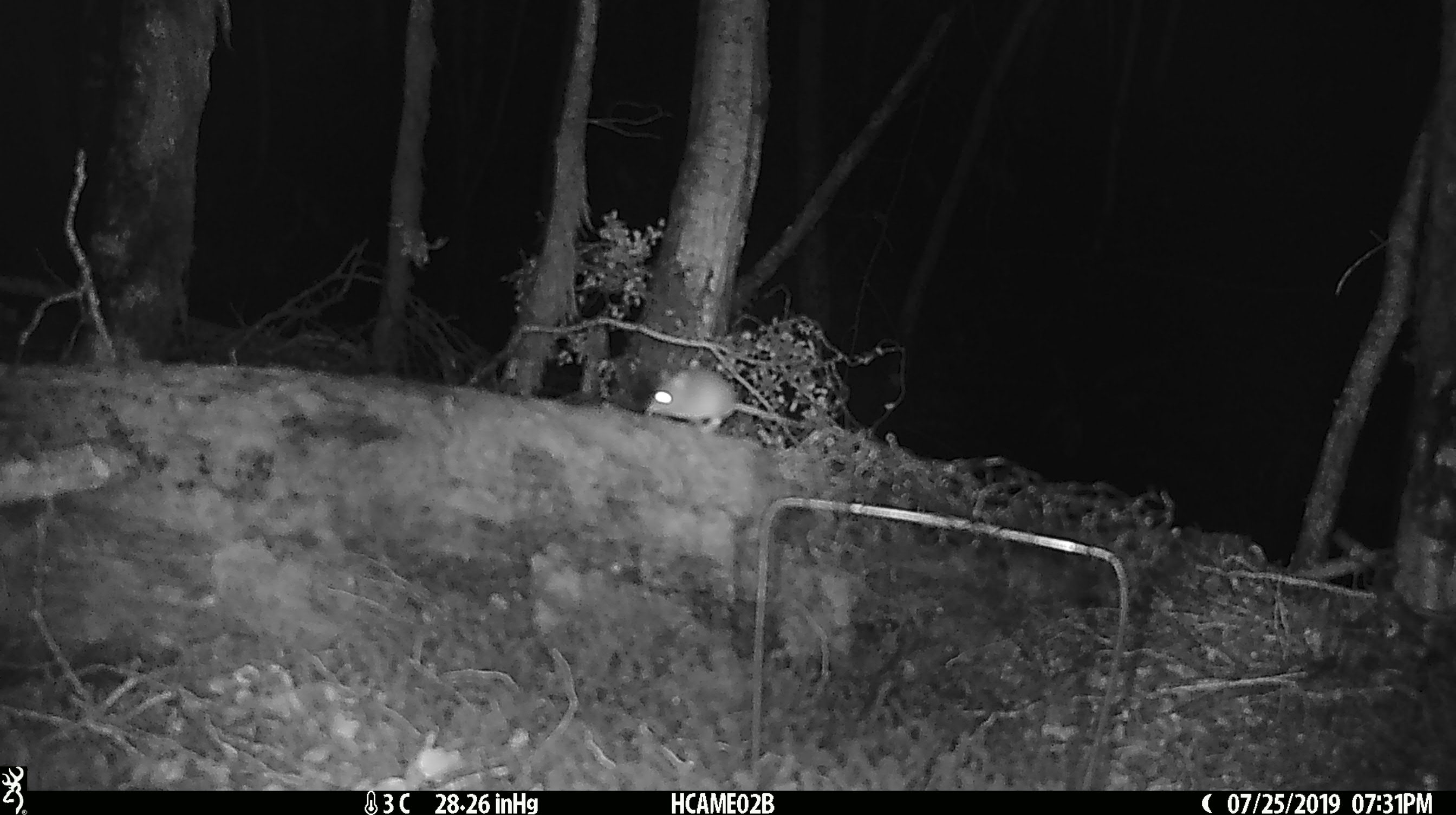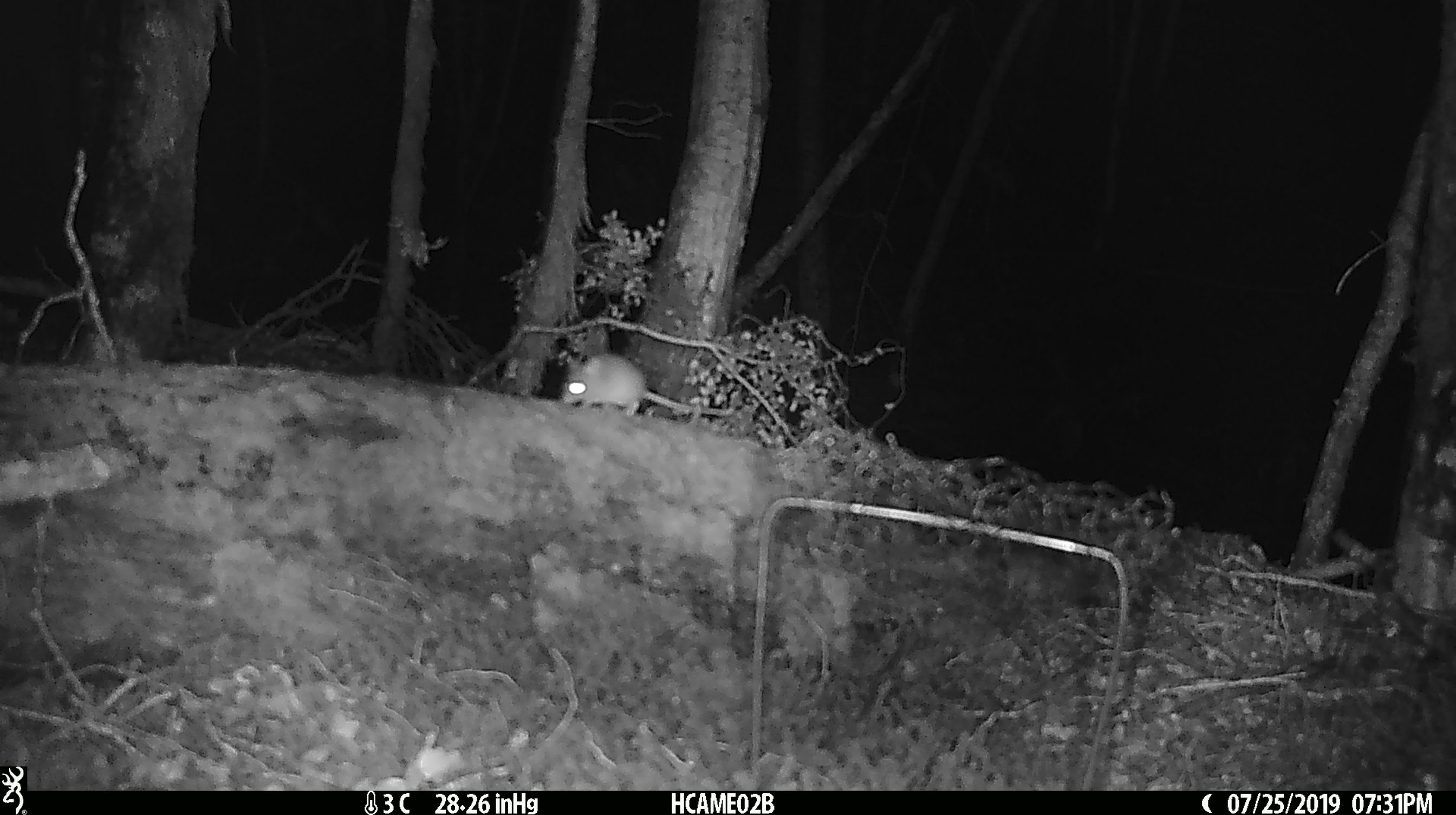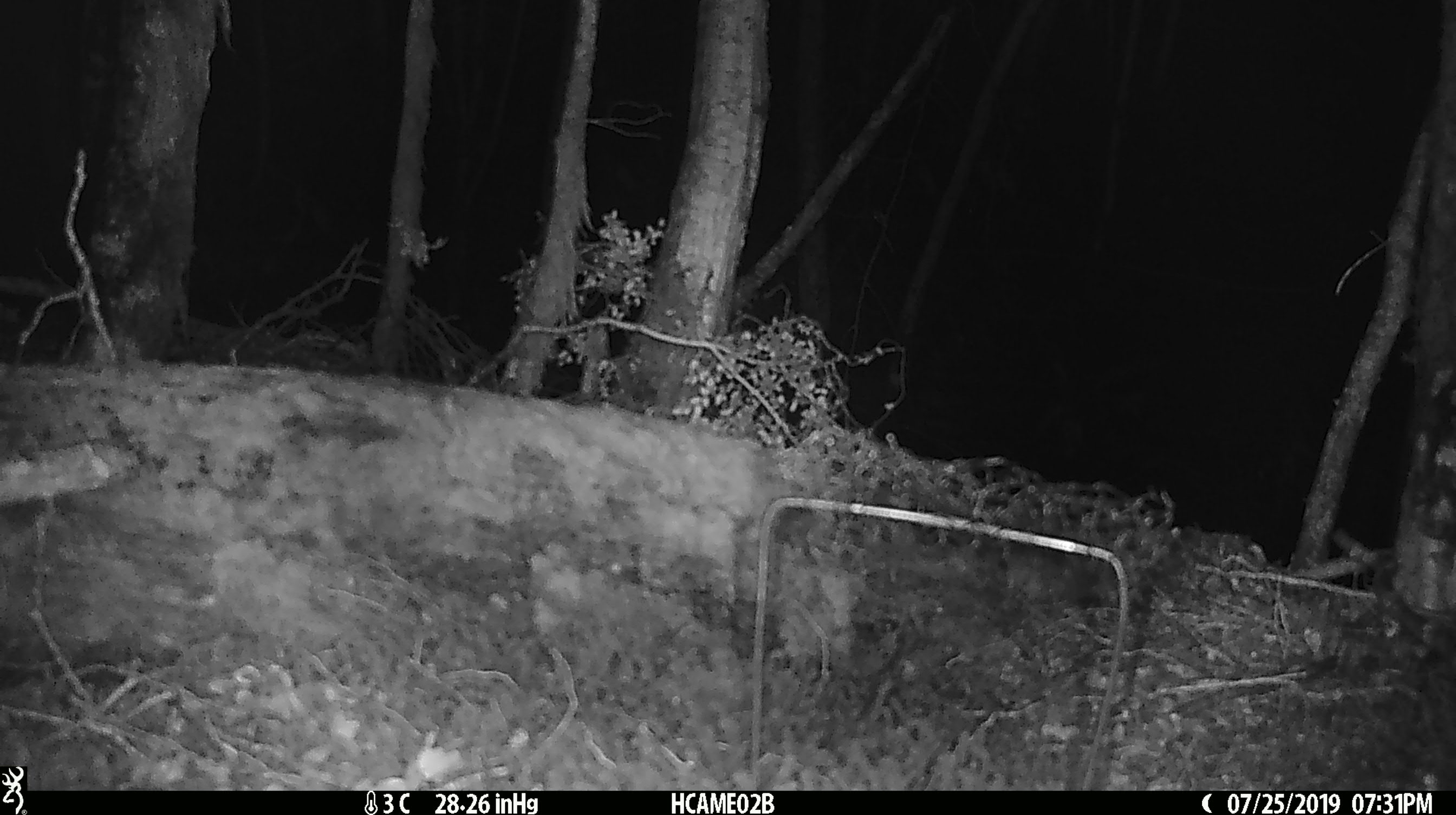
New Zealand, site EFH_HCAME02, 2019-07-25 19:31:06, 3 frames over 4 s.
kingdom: Animalia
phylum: Chordata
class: Mammalia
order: Rodentia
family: Muridae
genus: Mus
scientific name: Mus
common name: mouse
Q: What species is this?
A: Mouse (Mus).